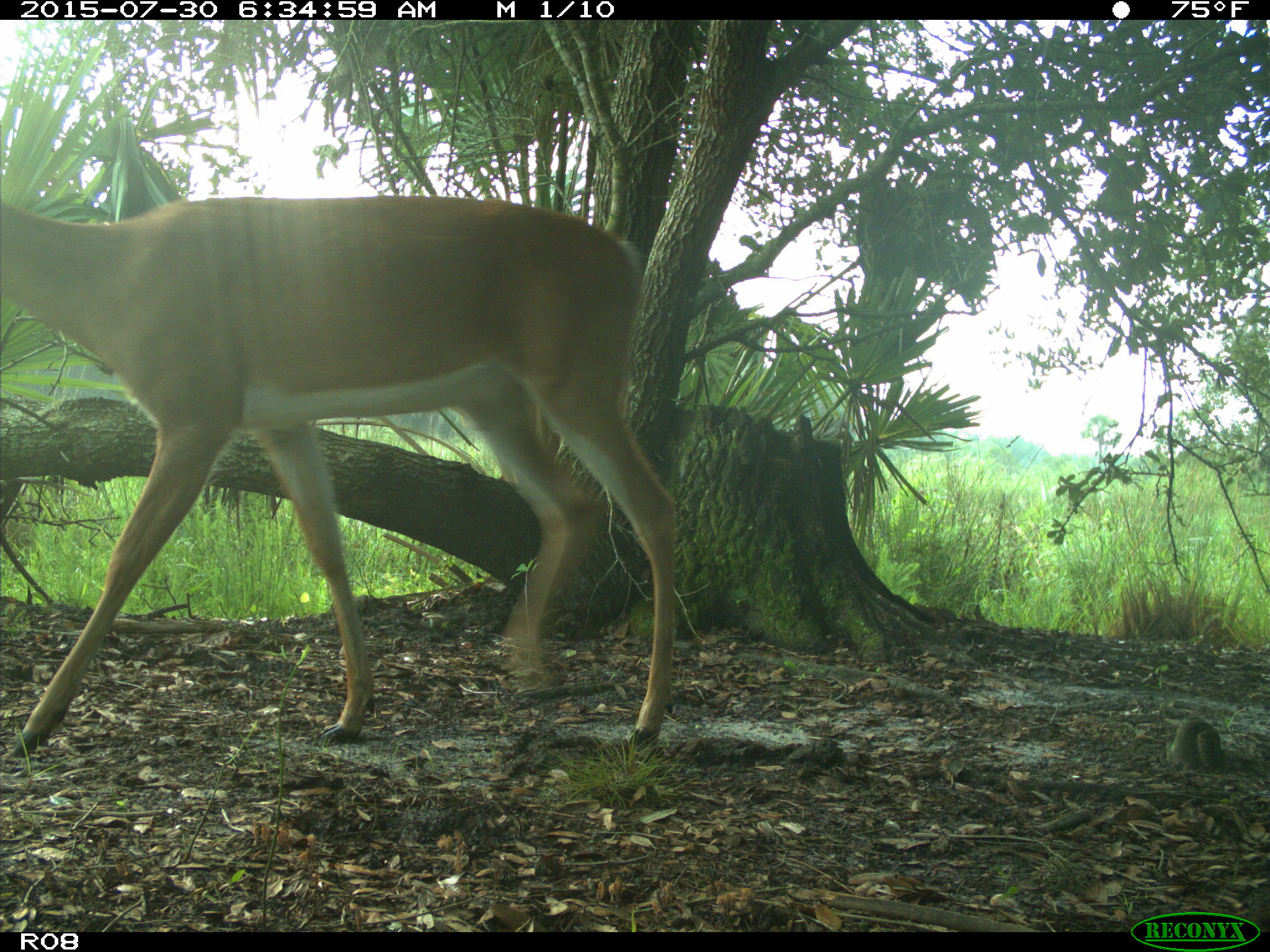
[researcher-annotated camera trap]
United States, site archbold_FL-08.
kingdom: Animalia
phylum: Chordata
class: Mammalia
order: Artiodactyla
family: Cervidae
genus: Odocoileus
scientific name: Odocoileus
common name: deer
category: unidentified deer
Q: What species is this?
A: Unidentified deer (deer) (Odocoileus).